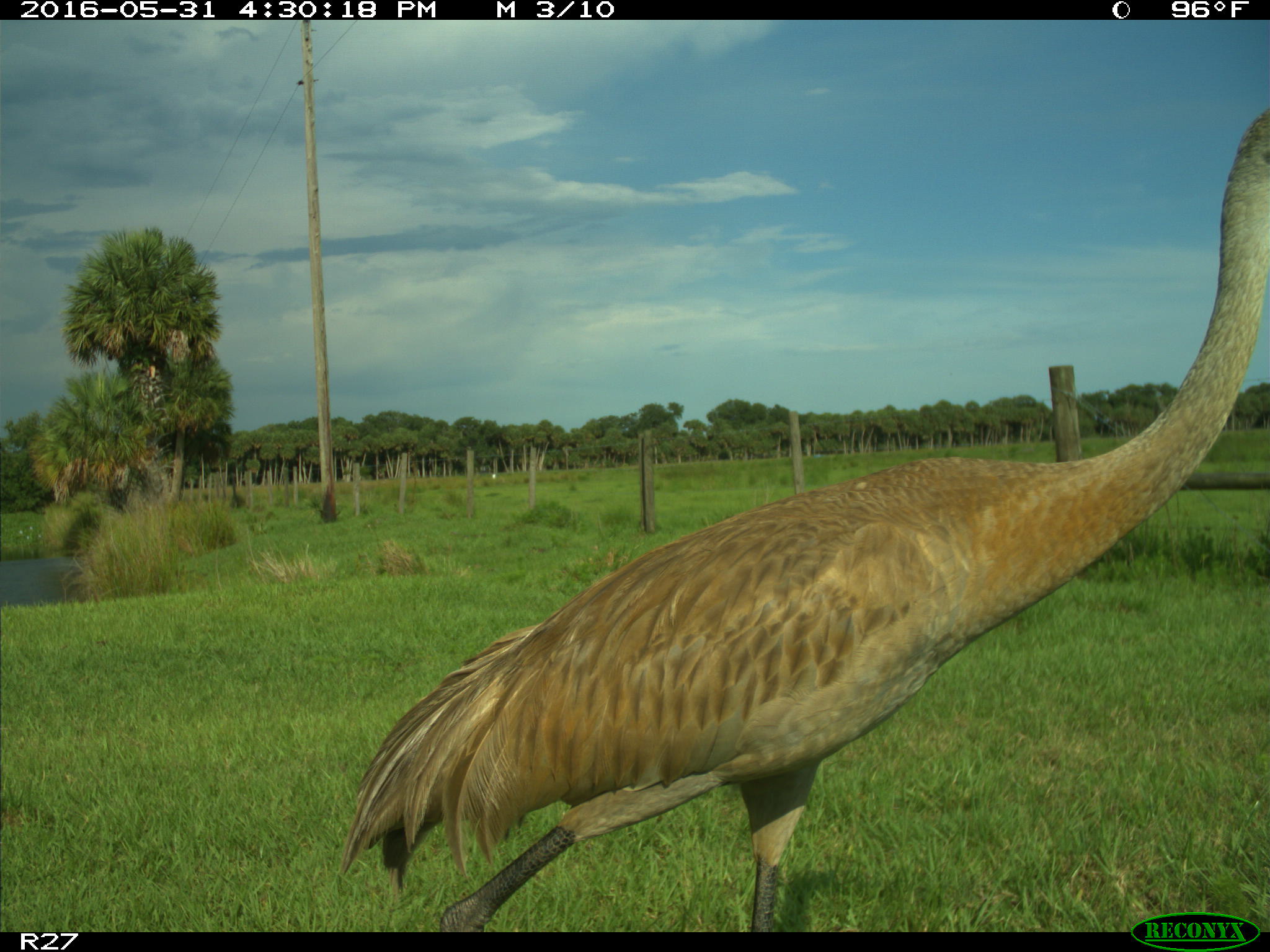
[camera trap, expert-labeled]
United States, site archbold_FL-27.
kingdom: Animalia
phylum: Chordata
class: Aves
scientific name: Aves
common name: birds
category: unidentified bird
Unidentified bird (birds) (Aves).